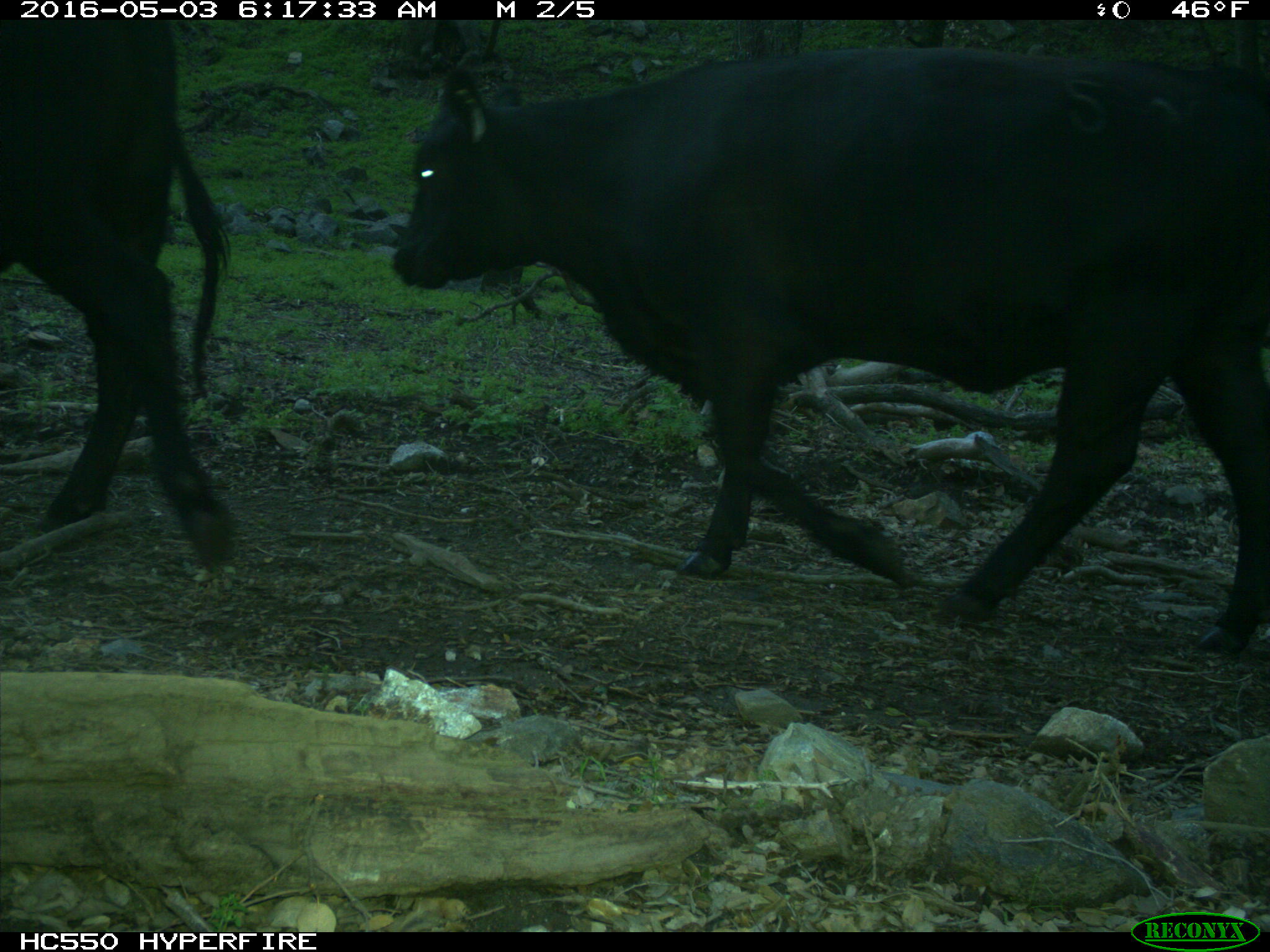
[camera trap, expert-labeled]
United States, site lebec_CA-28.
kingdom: Animalia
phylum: Chordata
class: Mammalia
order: Artiodactyla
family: Bovidae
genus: Bos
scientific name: Bos taurus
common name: domestic cow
Bos taurus (domestic cow).